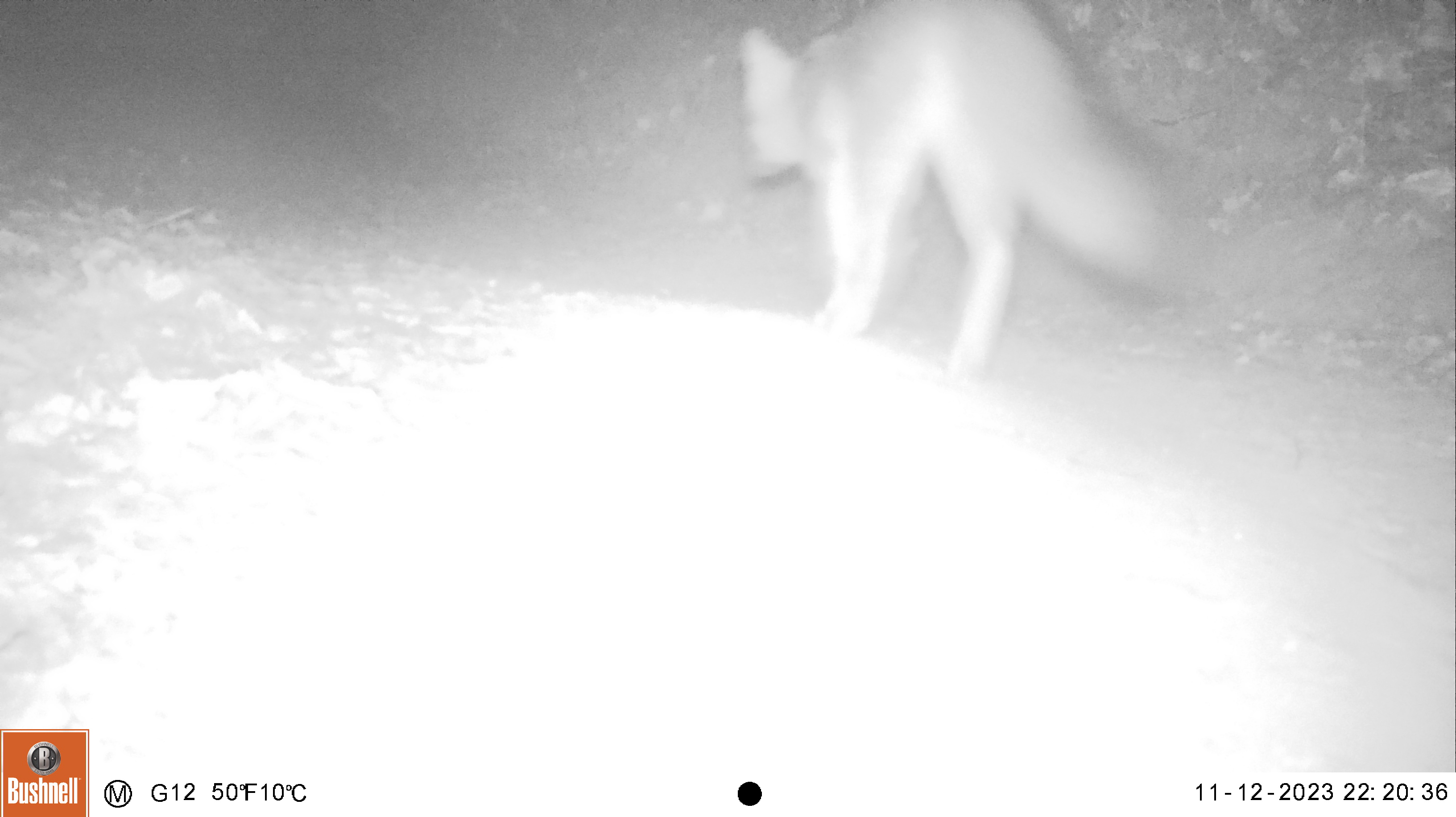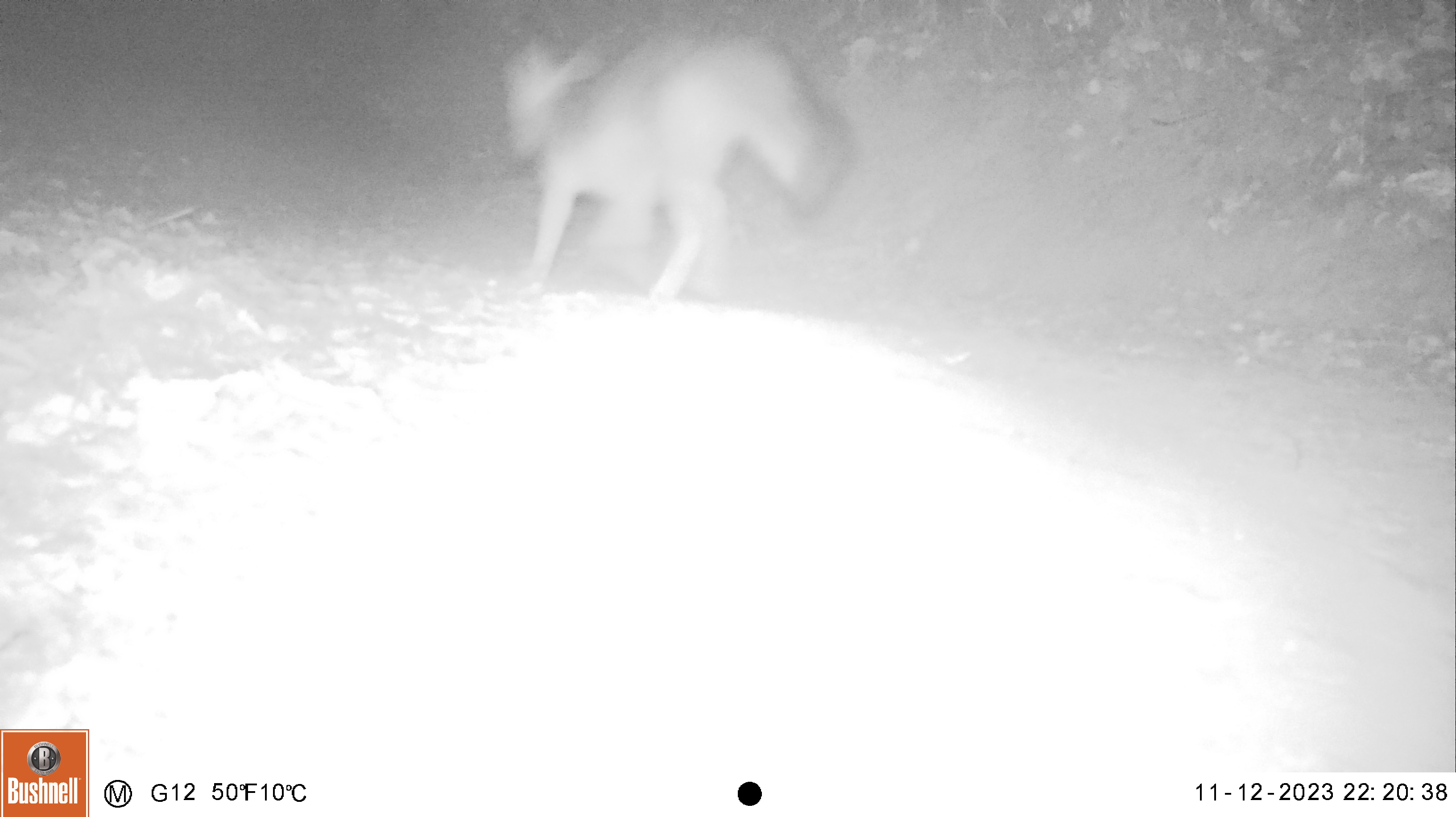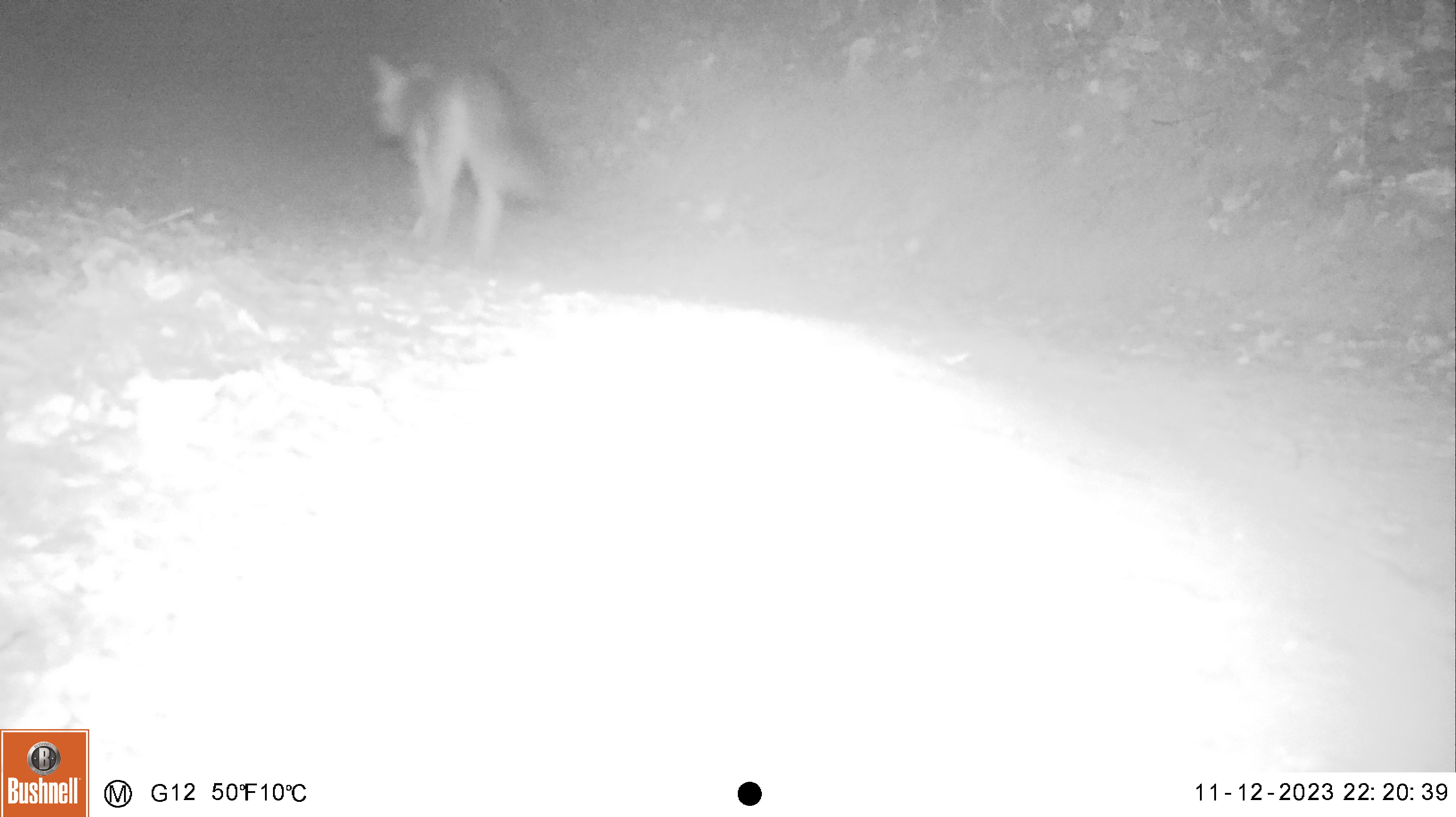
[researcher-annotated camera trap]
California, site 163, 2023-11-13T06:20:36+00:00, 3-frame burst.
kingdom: Animalia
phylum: Chordata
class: Mammalia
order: Carnivora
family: Canidae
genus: Urocyon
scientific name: Urocyon cinereoargenteus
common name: gray fox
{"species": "gray fox (Urocyon cinereoargenteus)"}